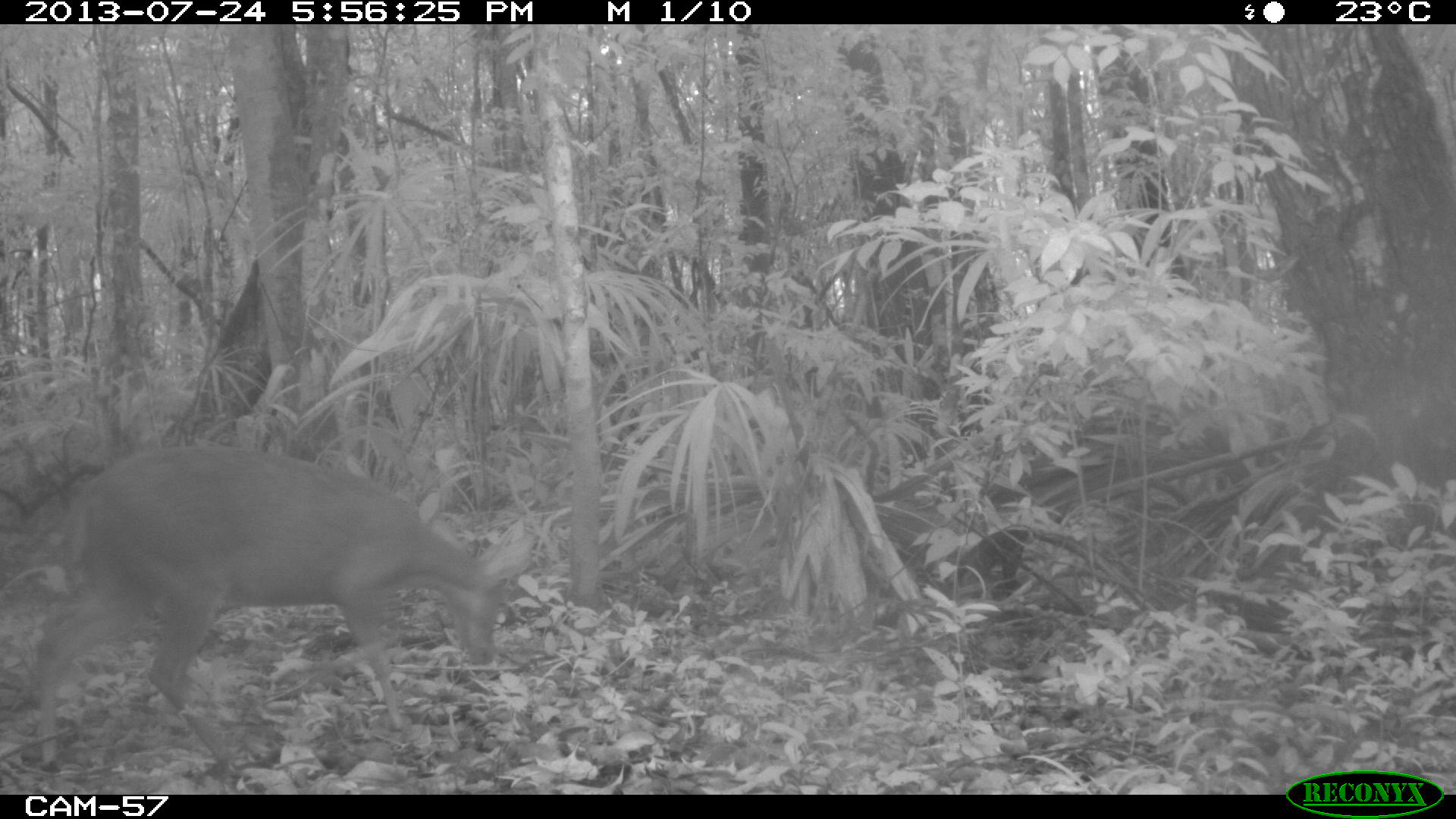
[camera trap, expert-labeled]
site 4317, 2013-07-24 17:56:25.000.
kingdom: Animalia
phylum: Chordata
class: Mammalia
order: Artiodactyla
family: Cervidae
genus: Mazama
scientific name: Mazama temama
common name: central american red brocket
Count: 1.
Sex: male.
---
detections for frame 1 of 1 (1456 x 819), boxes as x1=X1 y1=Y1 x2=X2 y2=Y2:
mazama temama: x1=25 y1=441 x2=534 y2=780